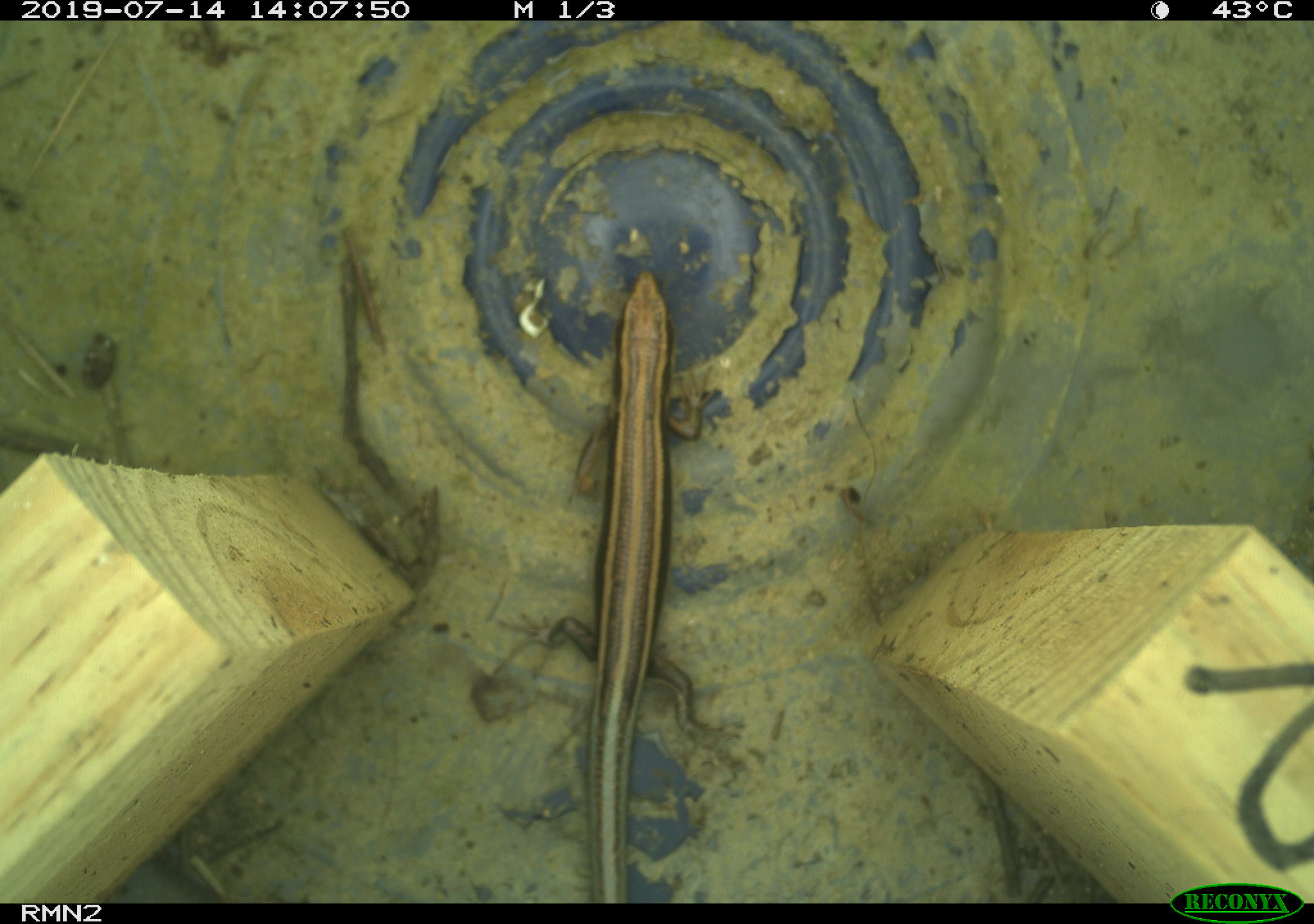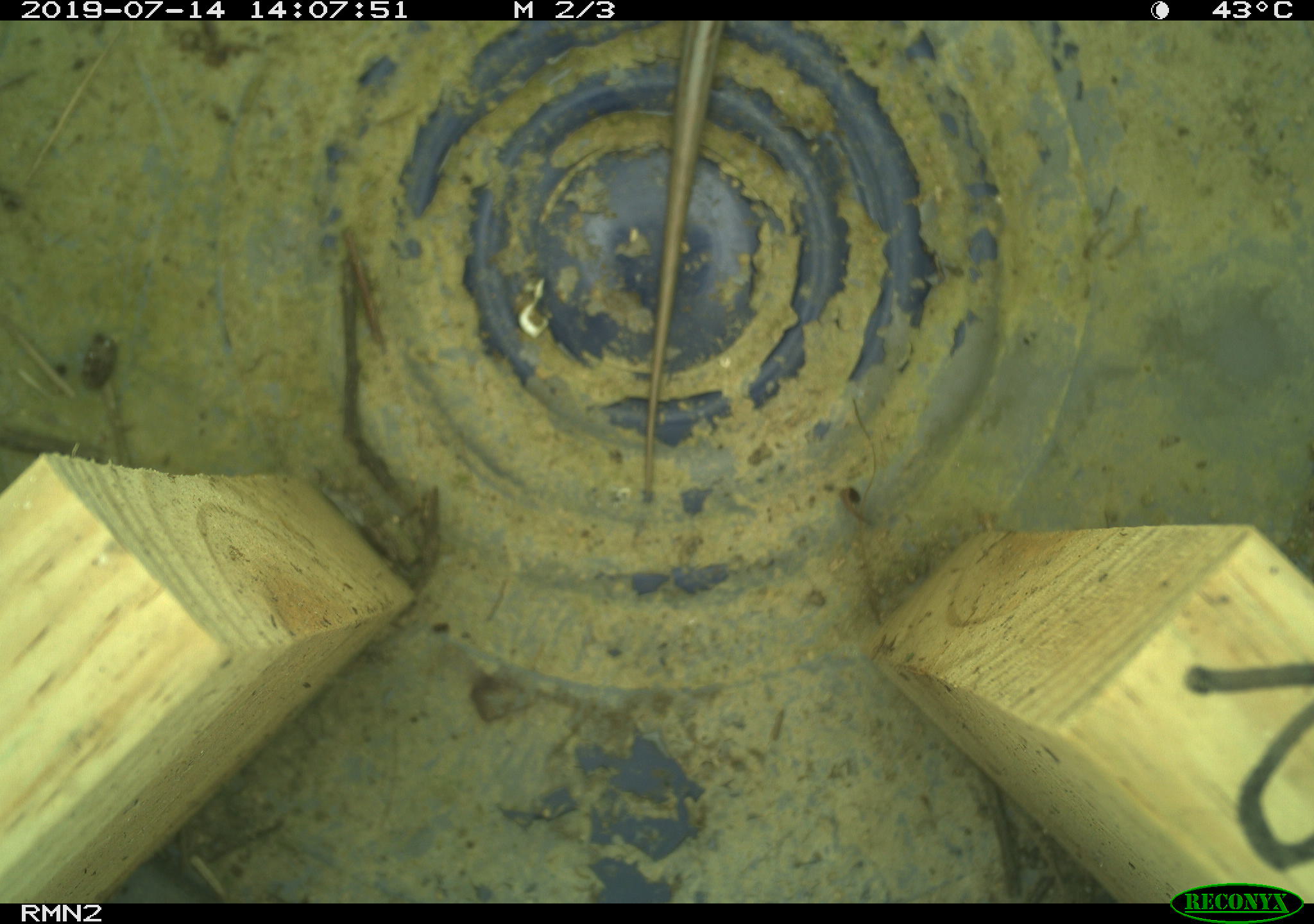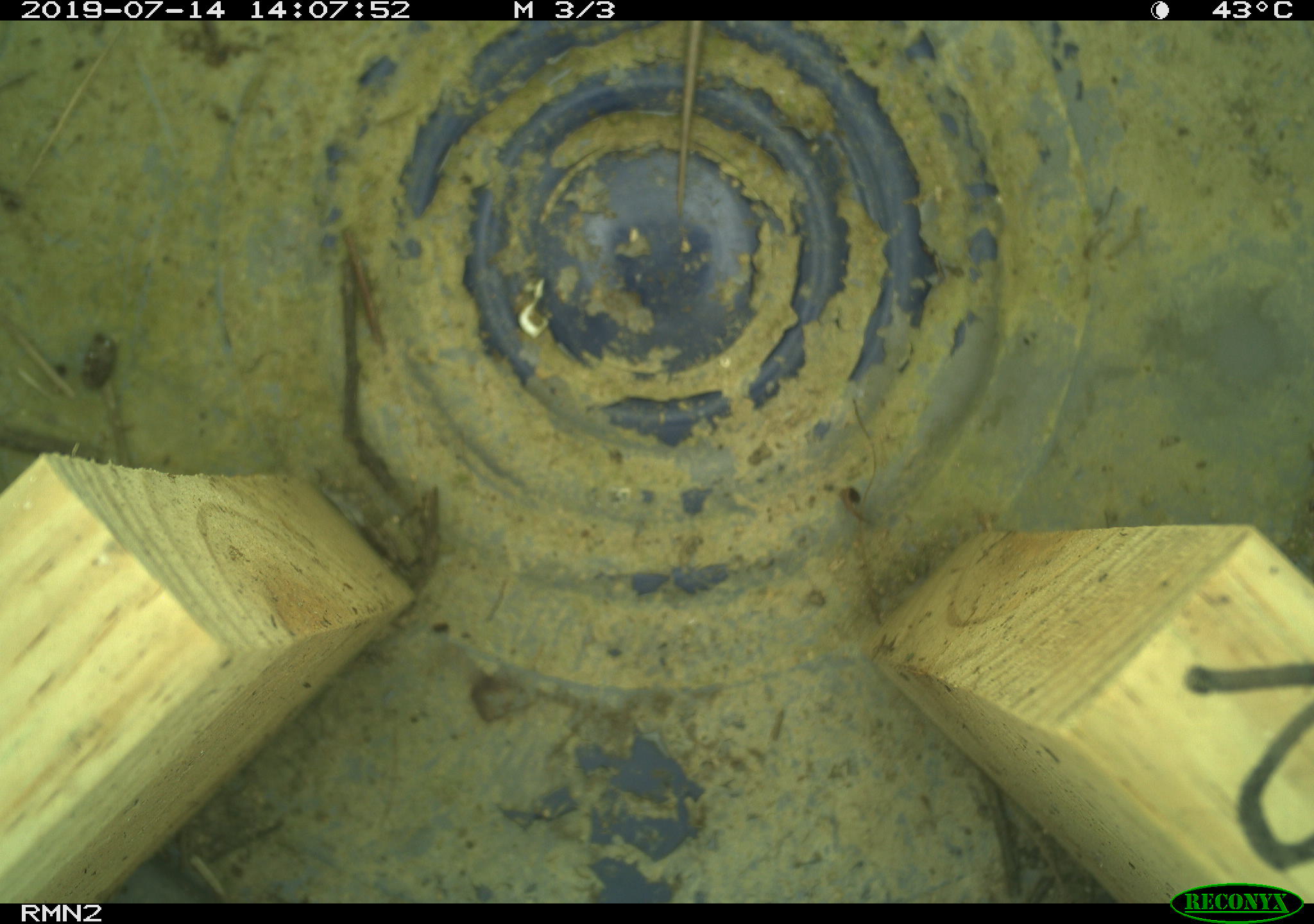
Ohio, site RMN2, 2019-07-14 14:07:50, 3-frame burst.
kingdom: Animalia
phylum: Chordata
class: Reptilia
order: Squamata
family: Scincidae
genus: Plestiodon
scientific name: Plestiodon fasciatus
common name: common five-lined skink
Common five-lined skink (Plestiodon fasciatus).